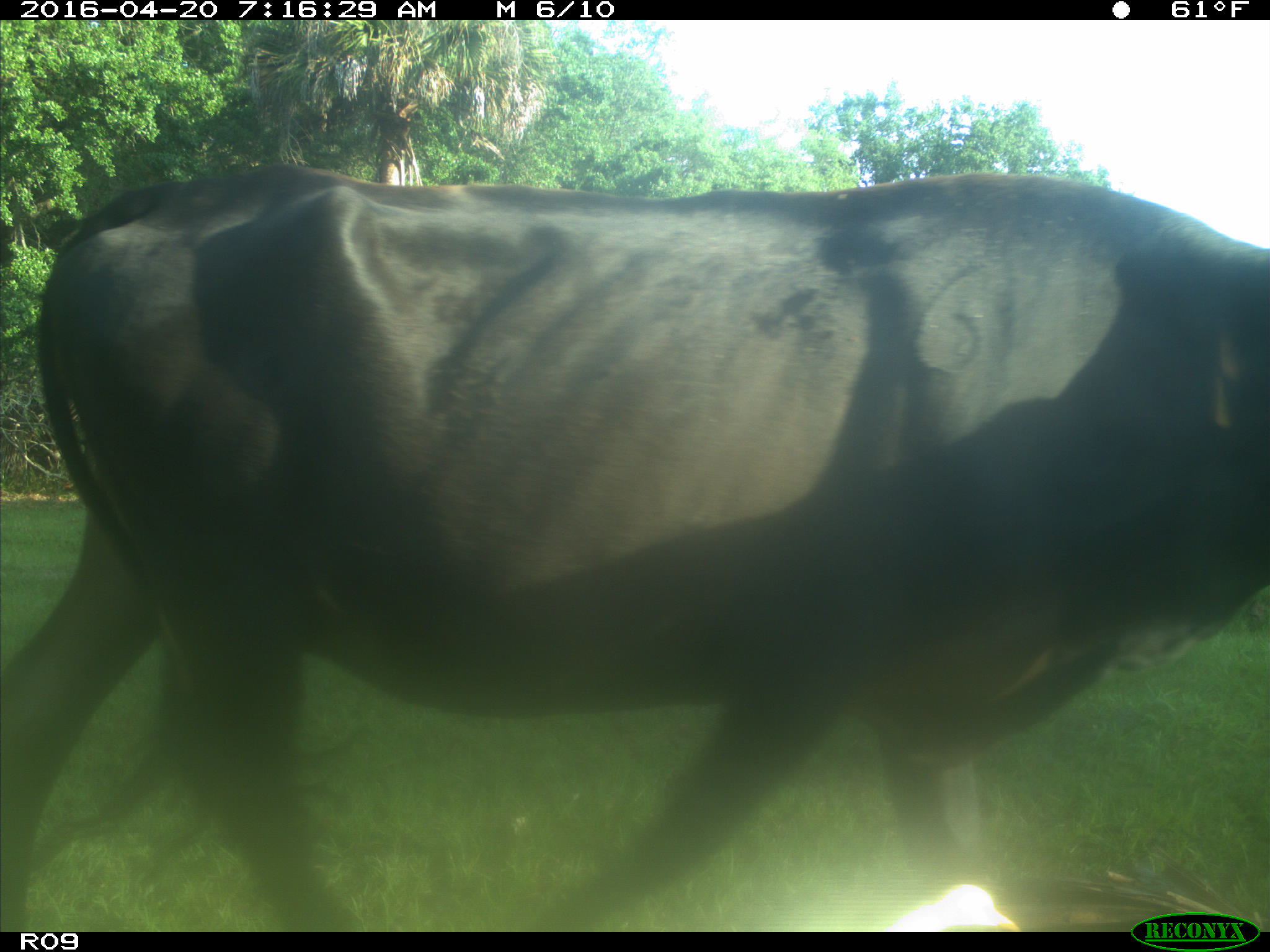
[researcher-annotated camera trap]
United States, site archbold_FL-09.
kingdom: Animalia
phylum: Chordata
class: Mammalia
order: Artiodactyla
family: Bovidae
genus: Bos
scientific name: Bos taurus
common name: domestic cow